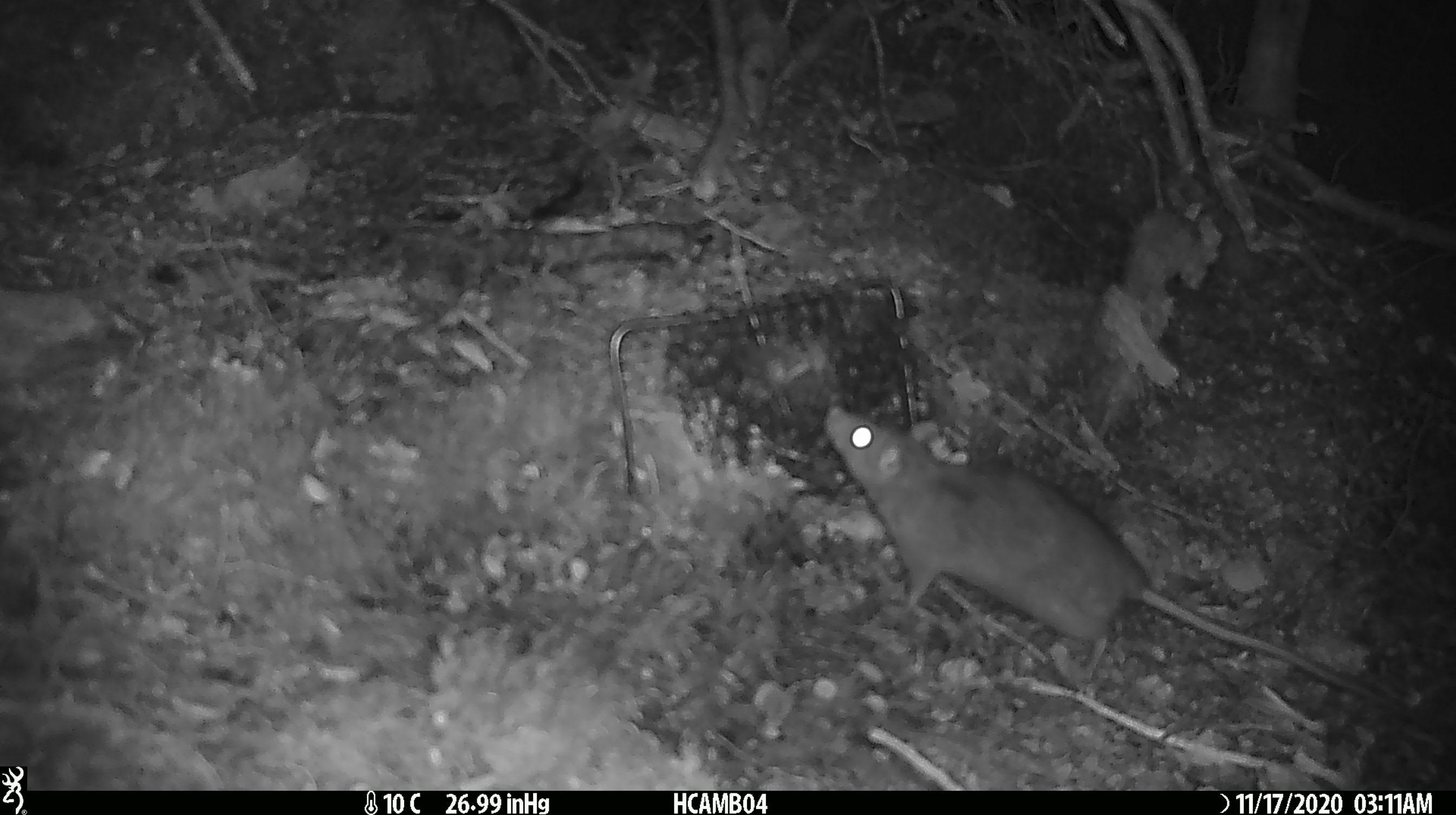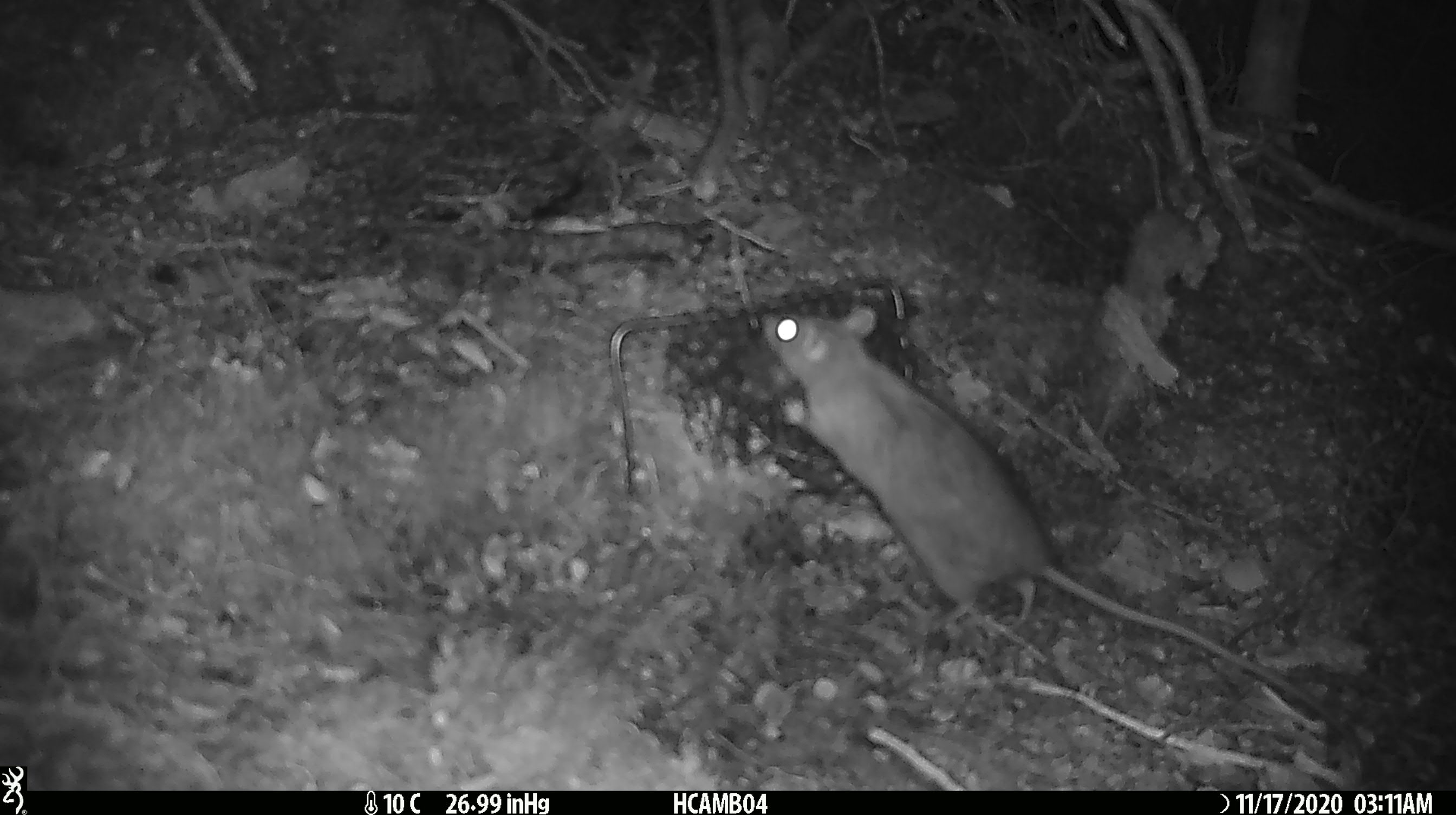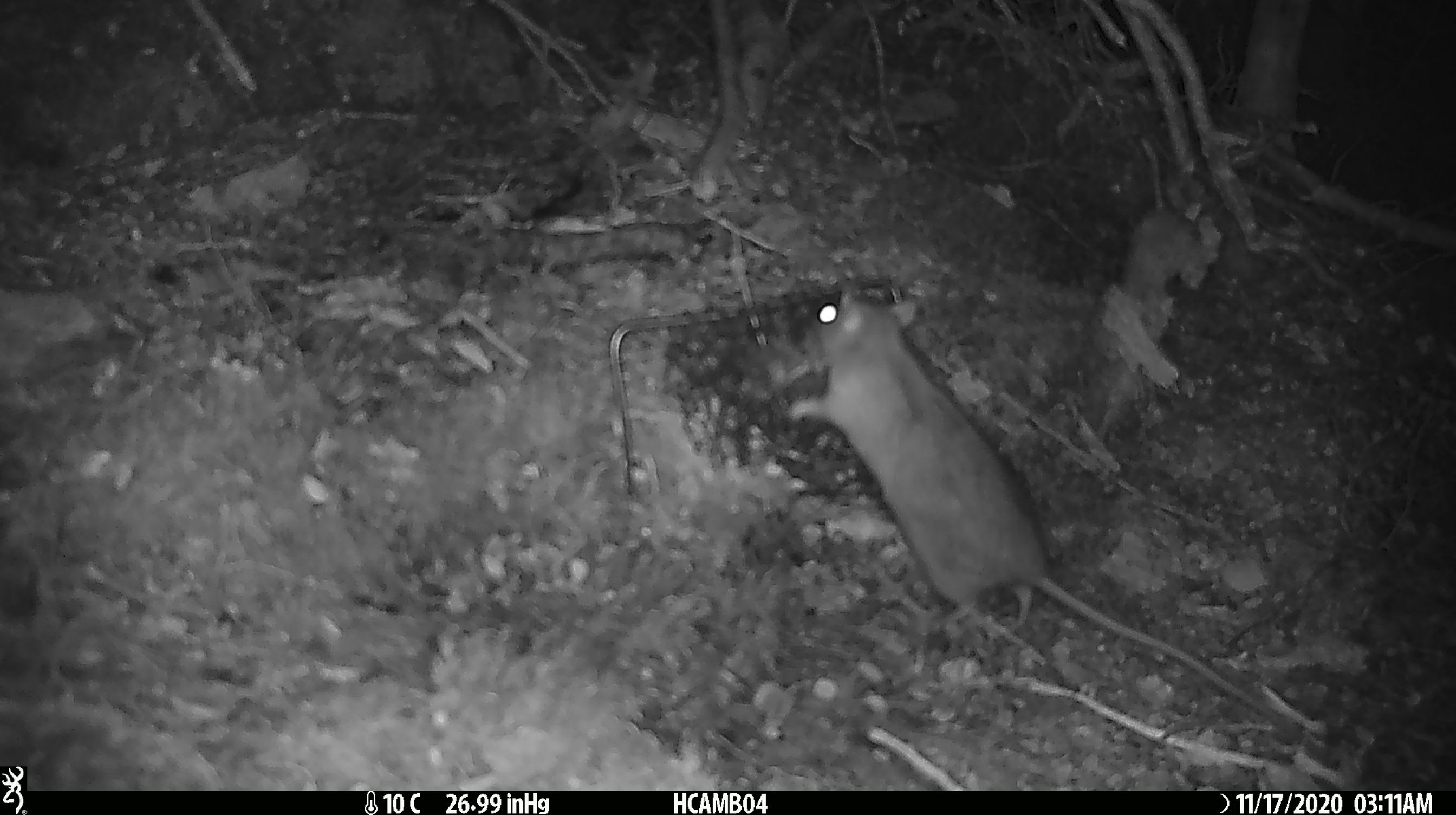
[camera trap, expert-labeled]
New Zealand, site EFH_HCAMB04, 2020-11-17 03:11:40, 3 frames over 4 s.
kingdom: Animalia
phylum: Chordata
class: Mammalia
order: Rodentia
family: Muridae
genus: Rattus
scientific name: Rattus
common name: rat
Rat (Rattus).